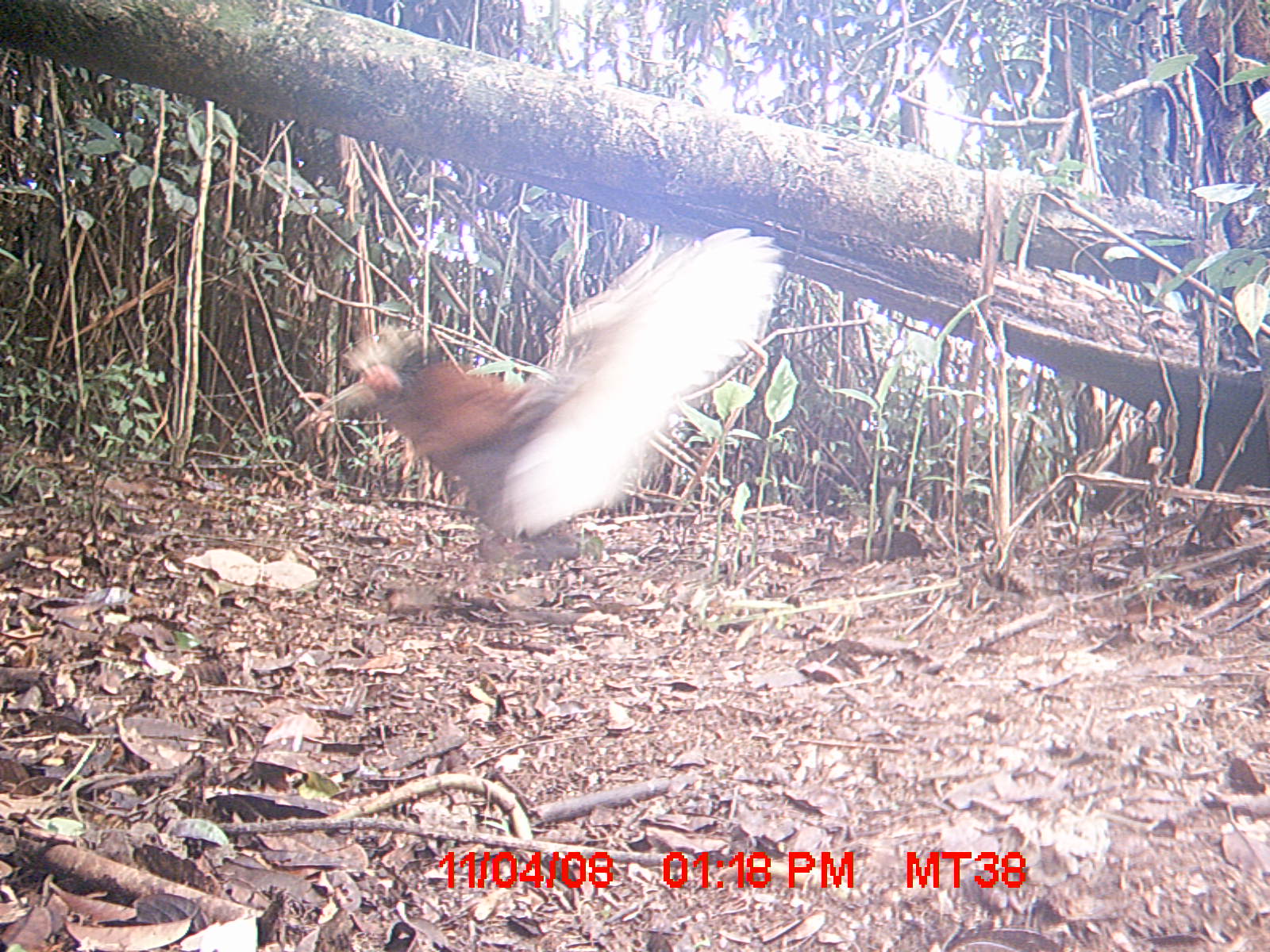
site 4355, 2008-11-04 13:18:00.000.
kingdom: Animalia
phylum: Chordata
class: Aves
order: Cuculiformes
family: Cuculidae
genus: Coua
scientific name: Coua serriana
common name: red-breasted coua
Coua serriana (red-breasted coua), count 2.